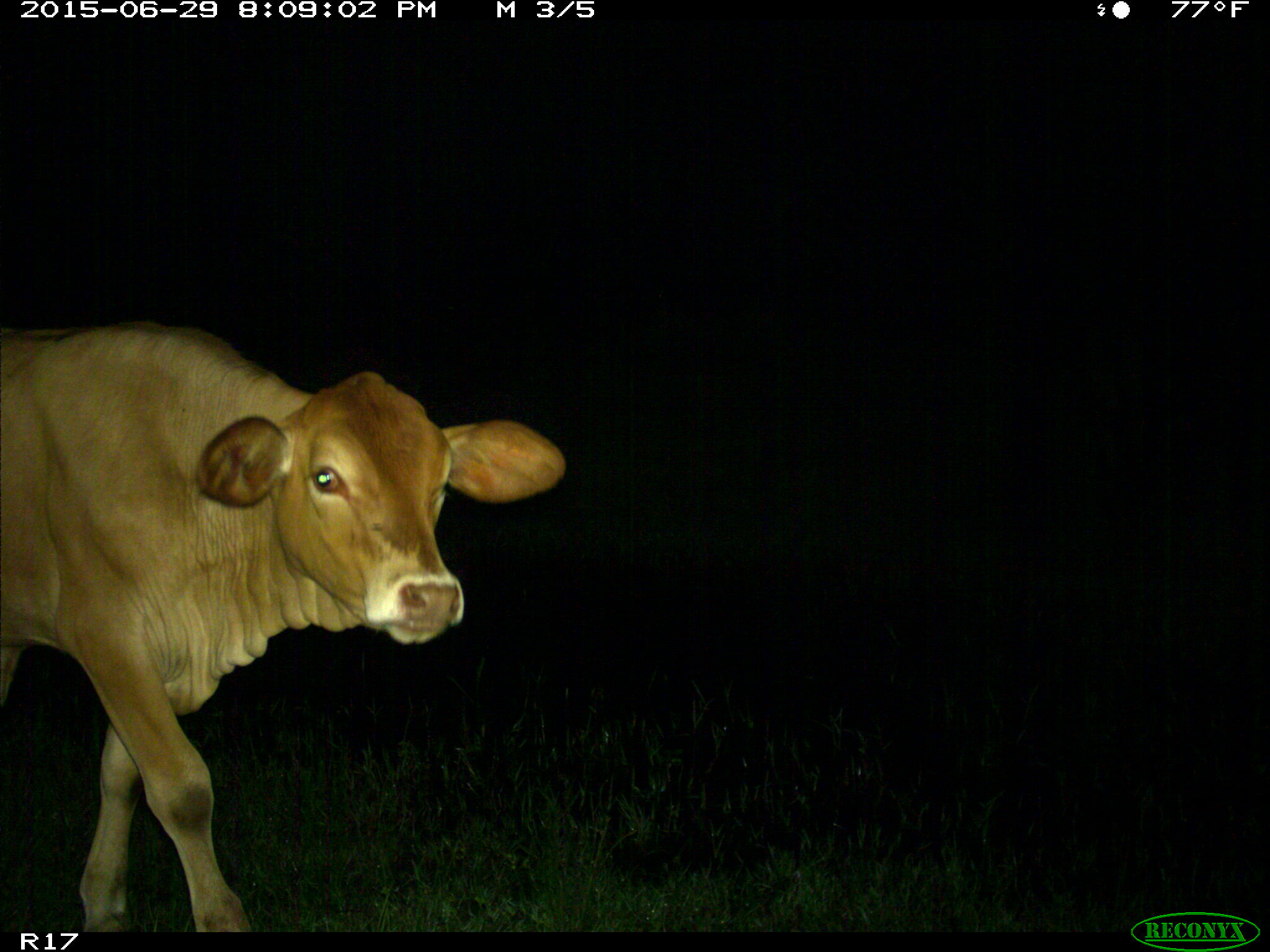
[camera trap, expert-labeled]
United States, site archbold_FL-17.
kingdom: Animalia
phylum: Chordata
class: Mammalia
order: Artiodactyla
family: Bovidae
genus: Bos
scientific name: Bos taurus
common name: domestic cow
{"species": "Bos taurus (domestic cow)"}